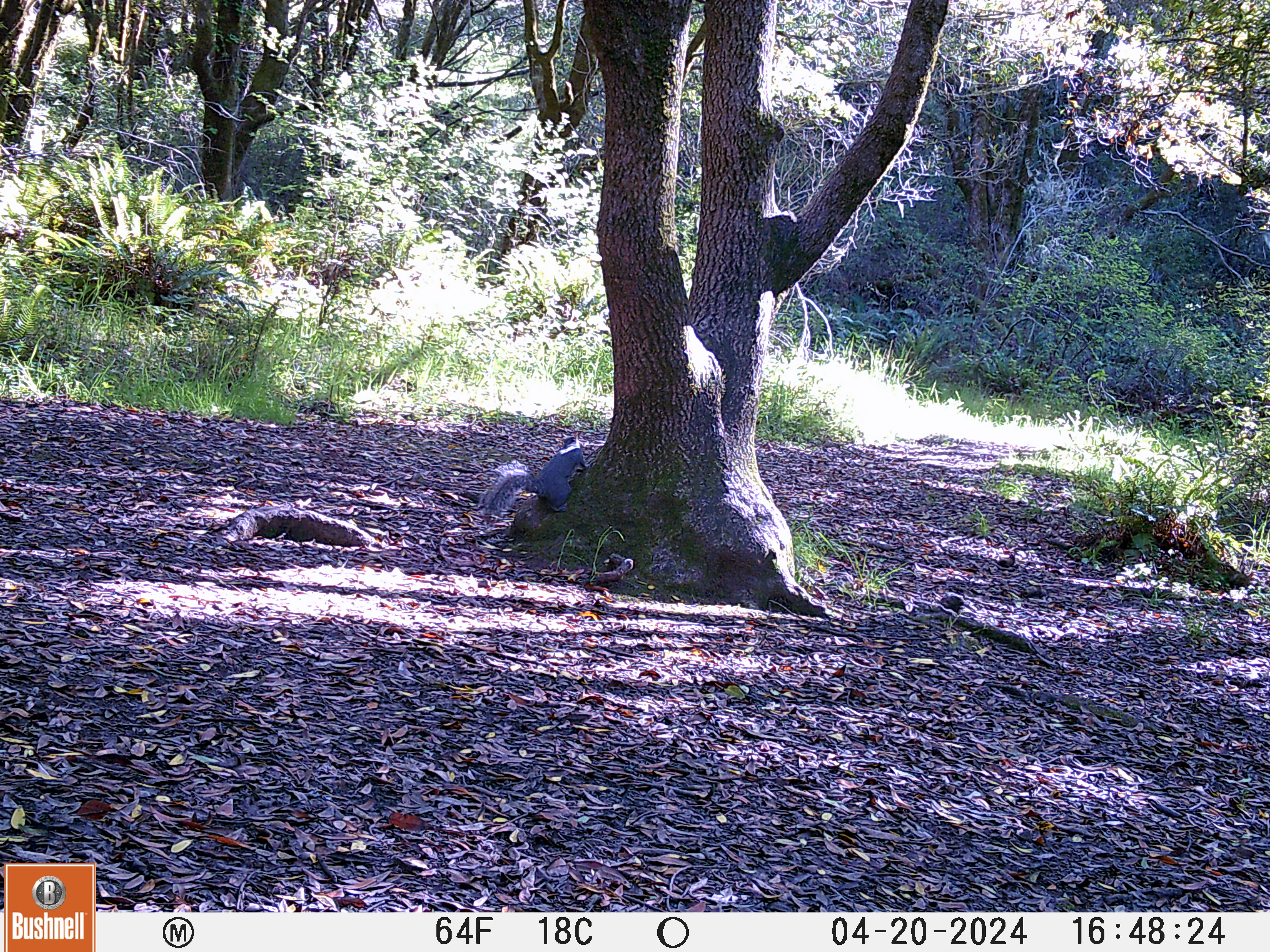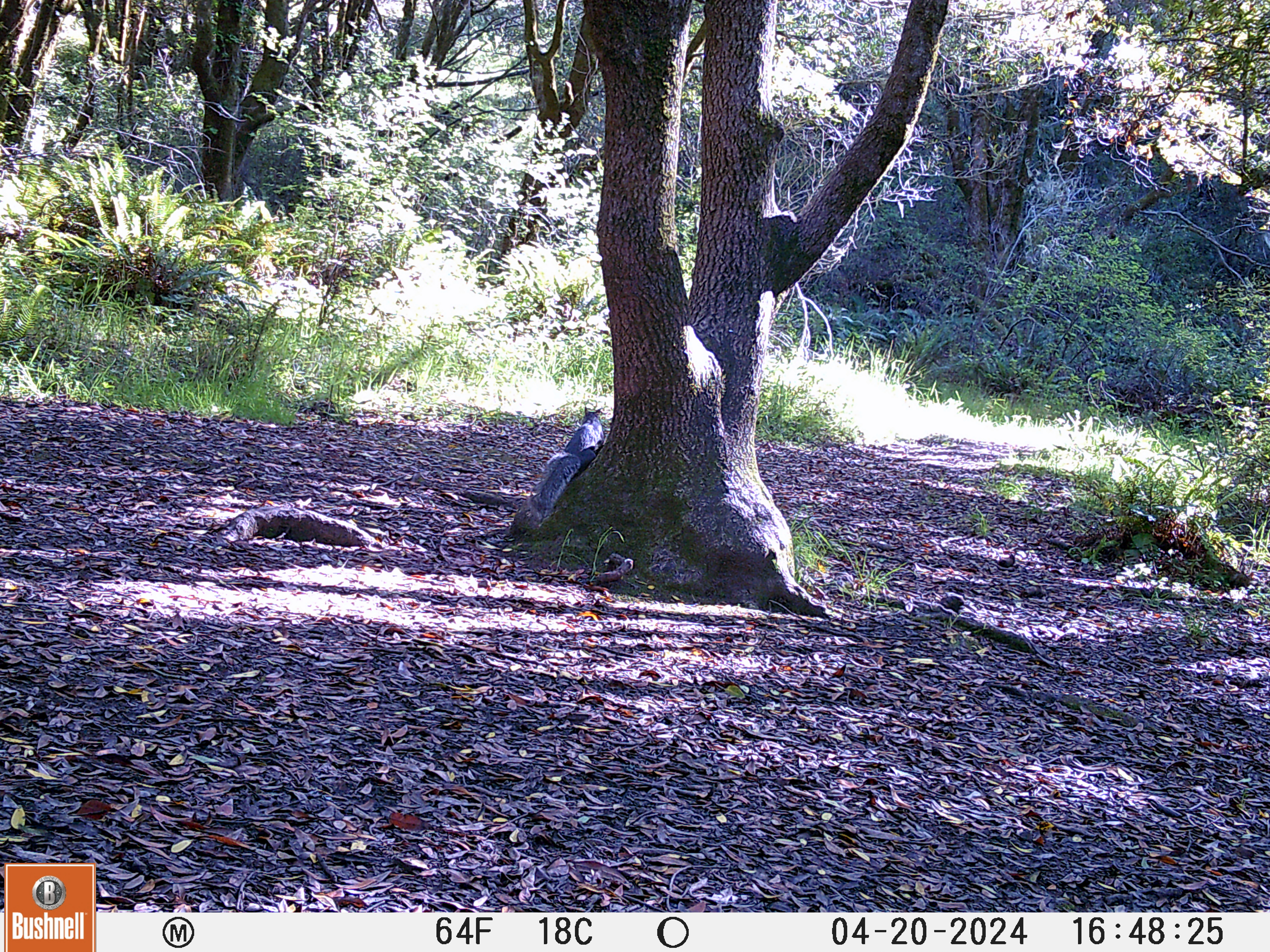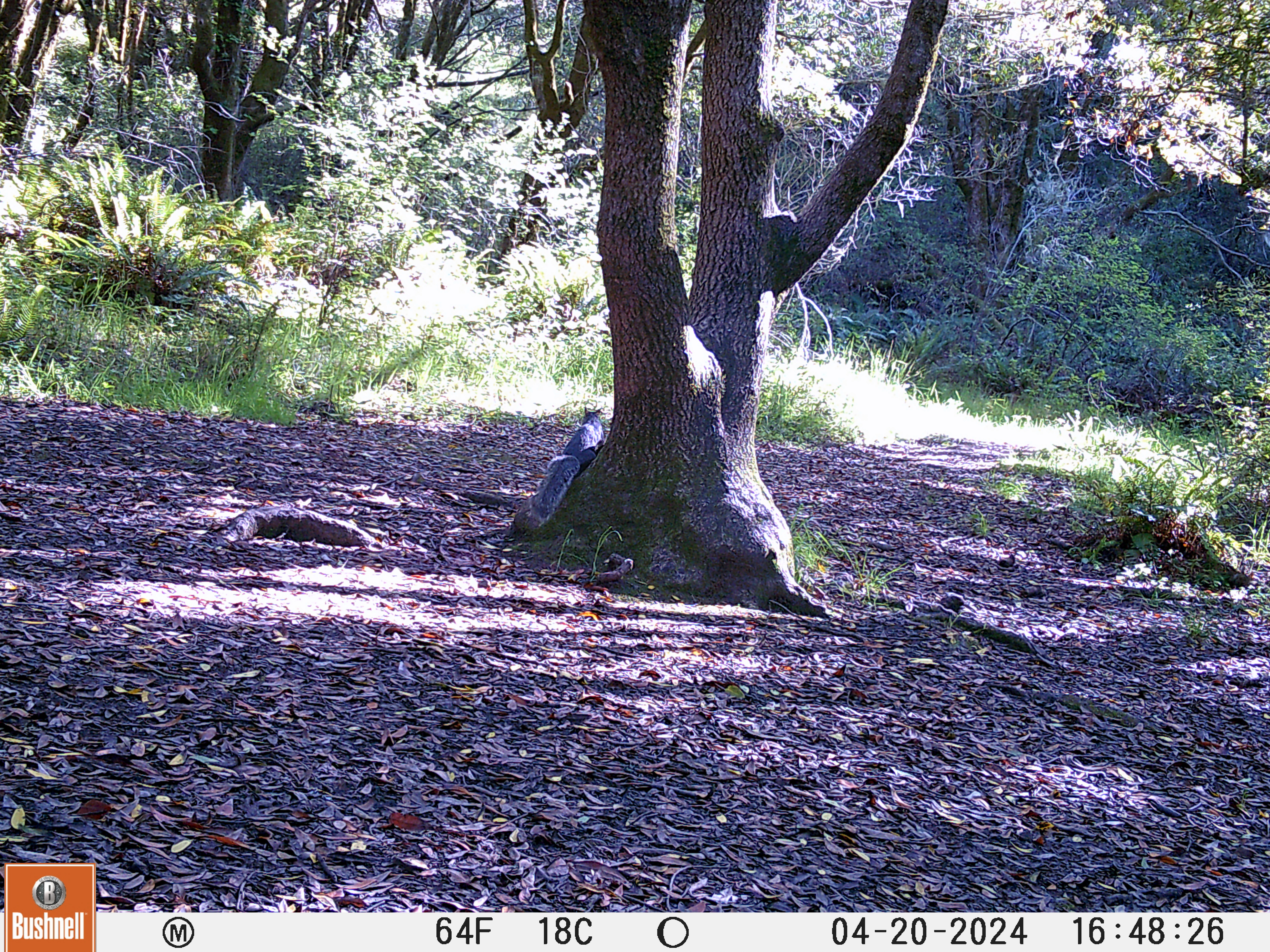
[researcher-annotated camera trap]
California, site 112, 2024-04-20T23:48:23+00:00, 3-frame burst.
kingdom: Animalia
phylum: Chordata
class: Mammalia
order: Rodentia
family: Sciuridae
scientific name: Sciuridae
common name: squirrel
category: unknown squirrel